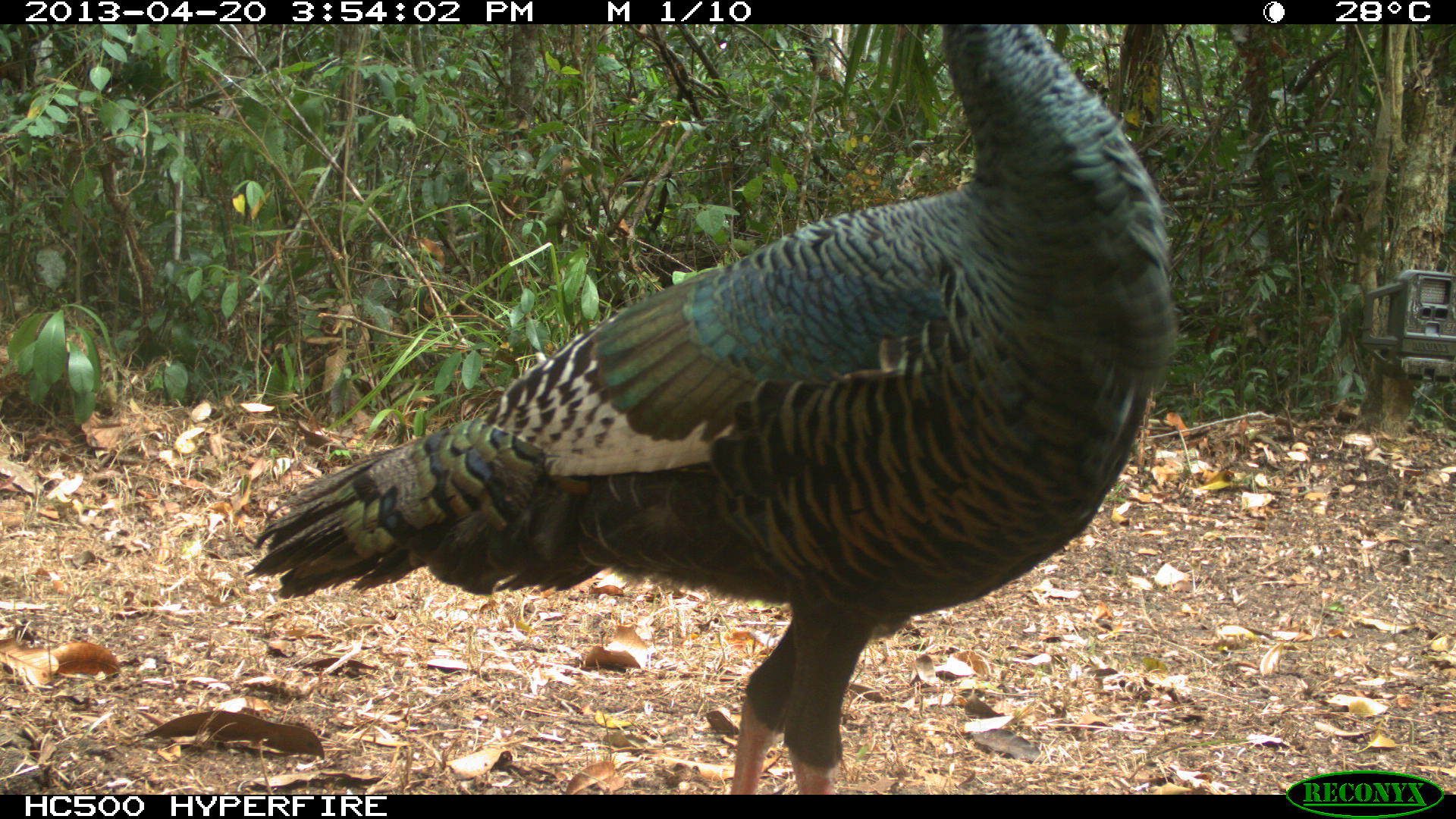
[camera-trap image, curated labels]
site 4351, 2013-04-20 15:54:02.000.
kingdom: Animalia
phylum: Chordata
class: Aves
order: Galliformes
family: Phasianidae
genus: Meleagris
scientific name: Meleagris ocellata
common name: ocellated turkey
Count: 3.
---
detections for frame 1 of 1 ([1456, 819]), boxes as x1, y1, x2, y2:
meleagris ocellata: 244, 24, 1172, 795